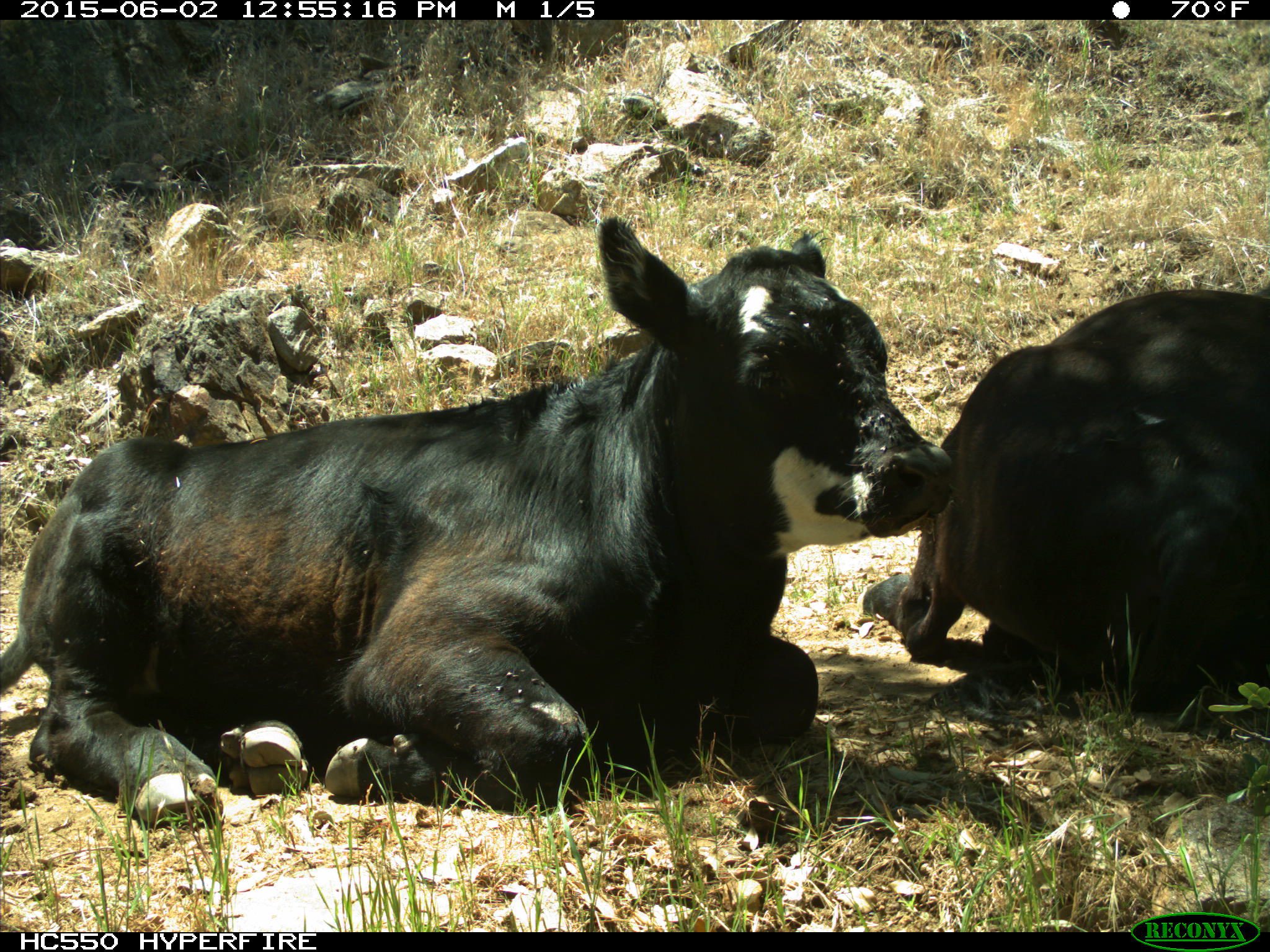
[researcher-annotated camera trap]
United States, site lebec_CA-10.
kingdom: Animalia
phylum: Chordata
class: Mammalia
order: Artiodactyla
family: Bovidae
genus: Bos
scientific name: Bos taurus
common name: domestic cow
Bos taurus (domestic cow).